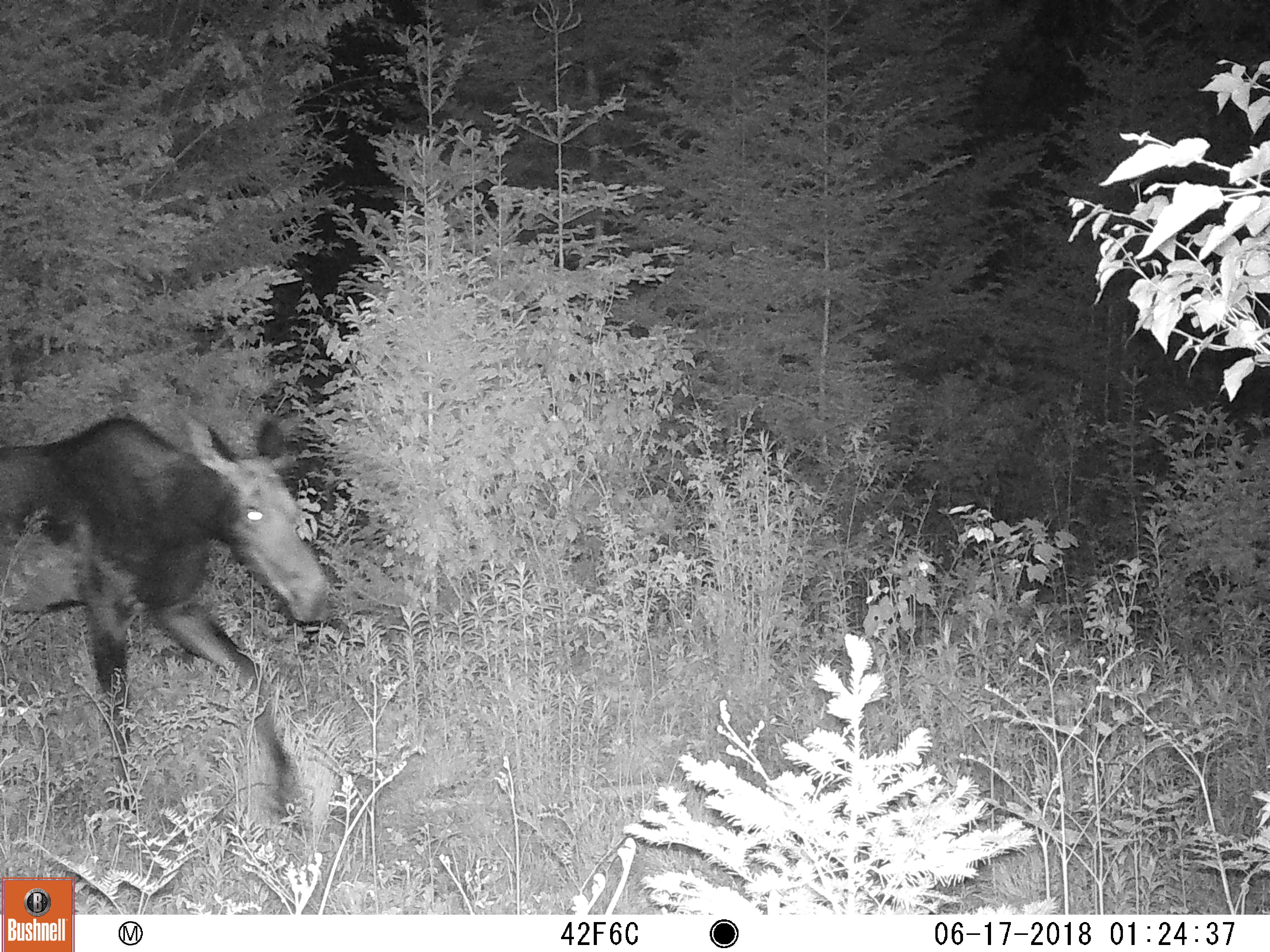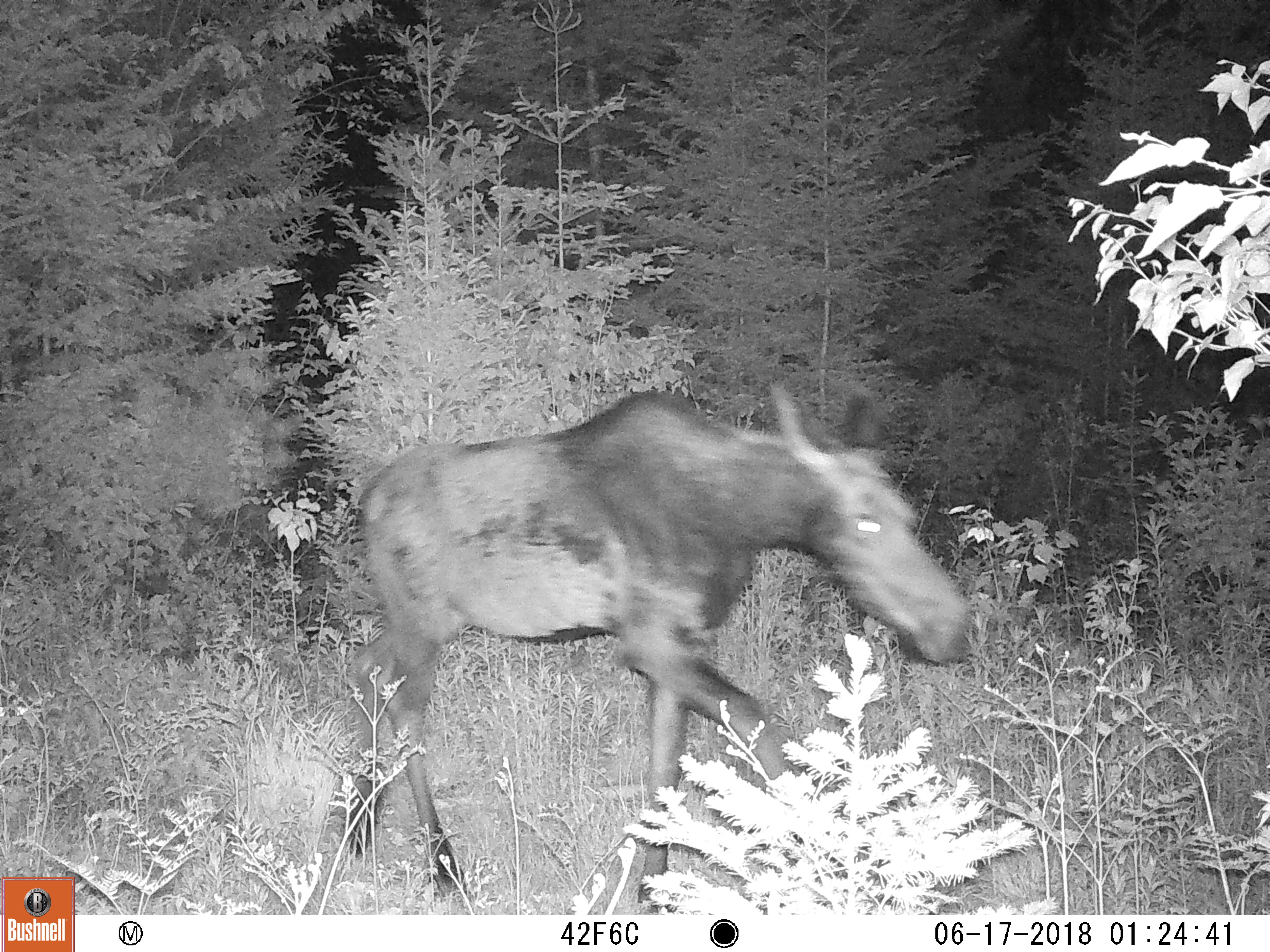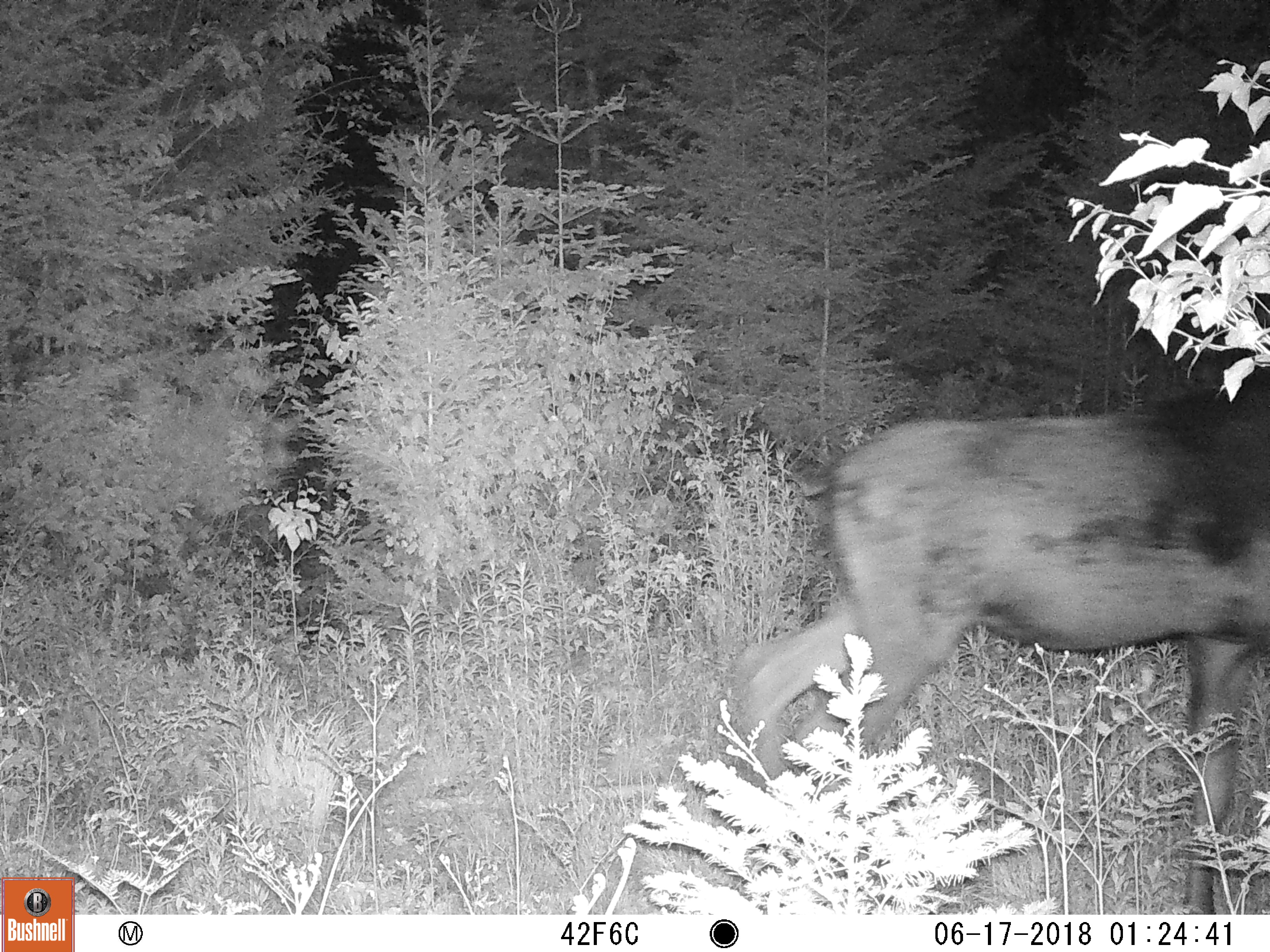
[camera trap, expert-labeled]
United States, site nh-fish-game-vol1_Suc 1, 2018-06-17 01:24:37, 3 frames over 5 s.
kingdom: Animalia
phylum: Chordata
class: Mammalia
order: Artiodactyla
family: Cervidae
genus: Alces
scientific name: Alces alces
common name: moose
Moose (Alces alces).